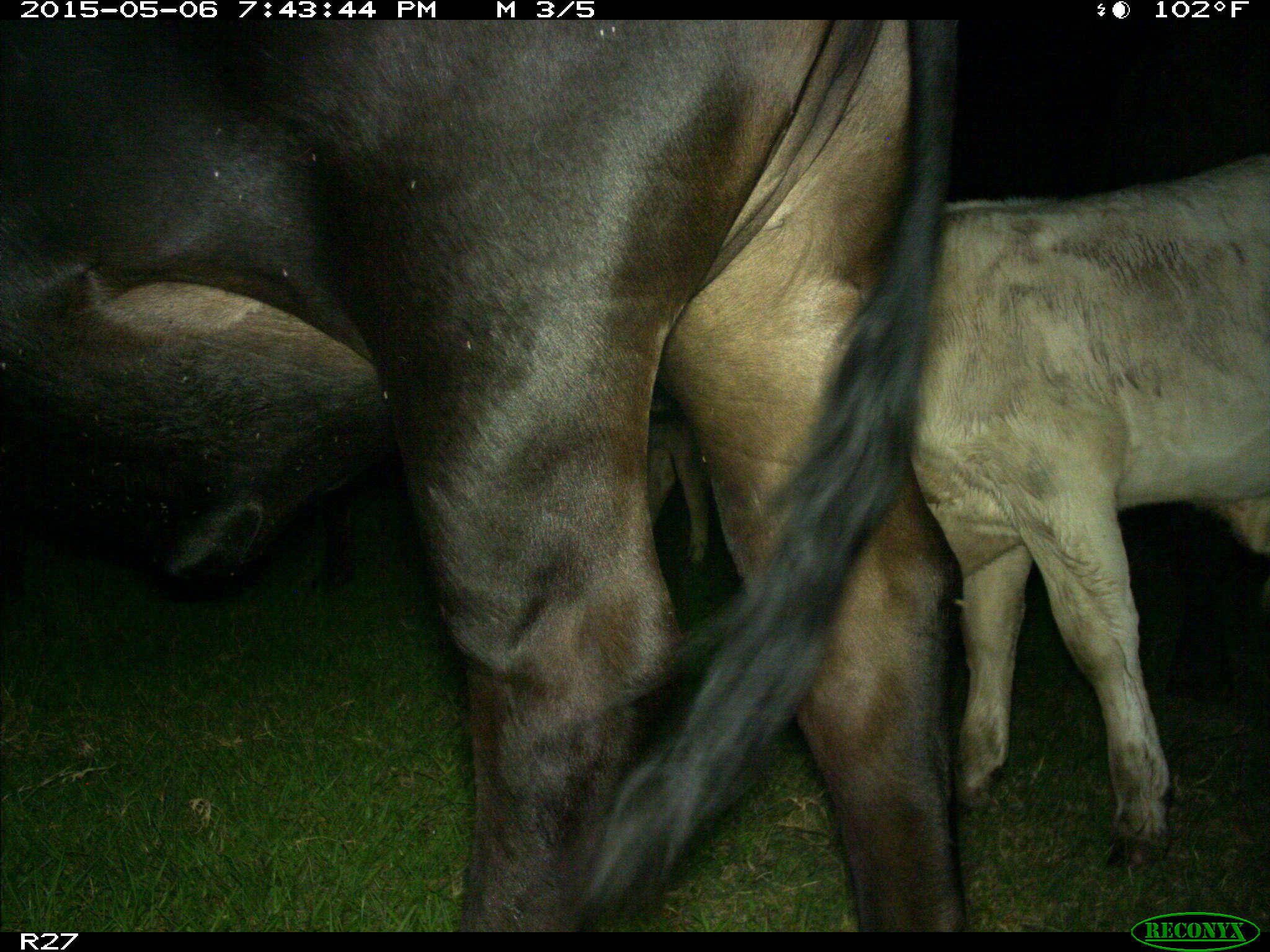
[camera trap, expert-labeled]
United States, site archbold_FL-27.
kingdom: Animalia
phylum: Chordata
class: Mammalia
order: Artiodactyla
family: Bovidae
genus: Bos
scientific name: Bos taurus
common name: domestic cow